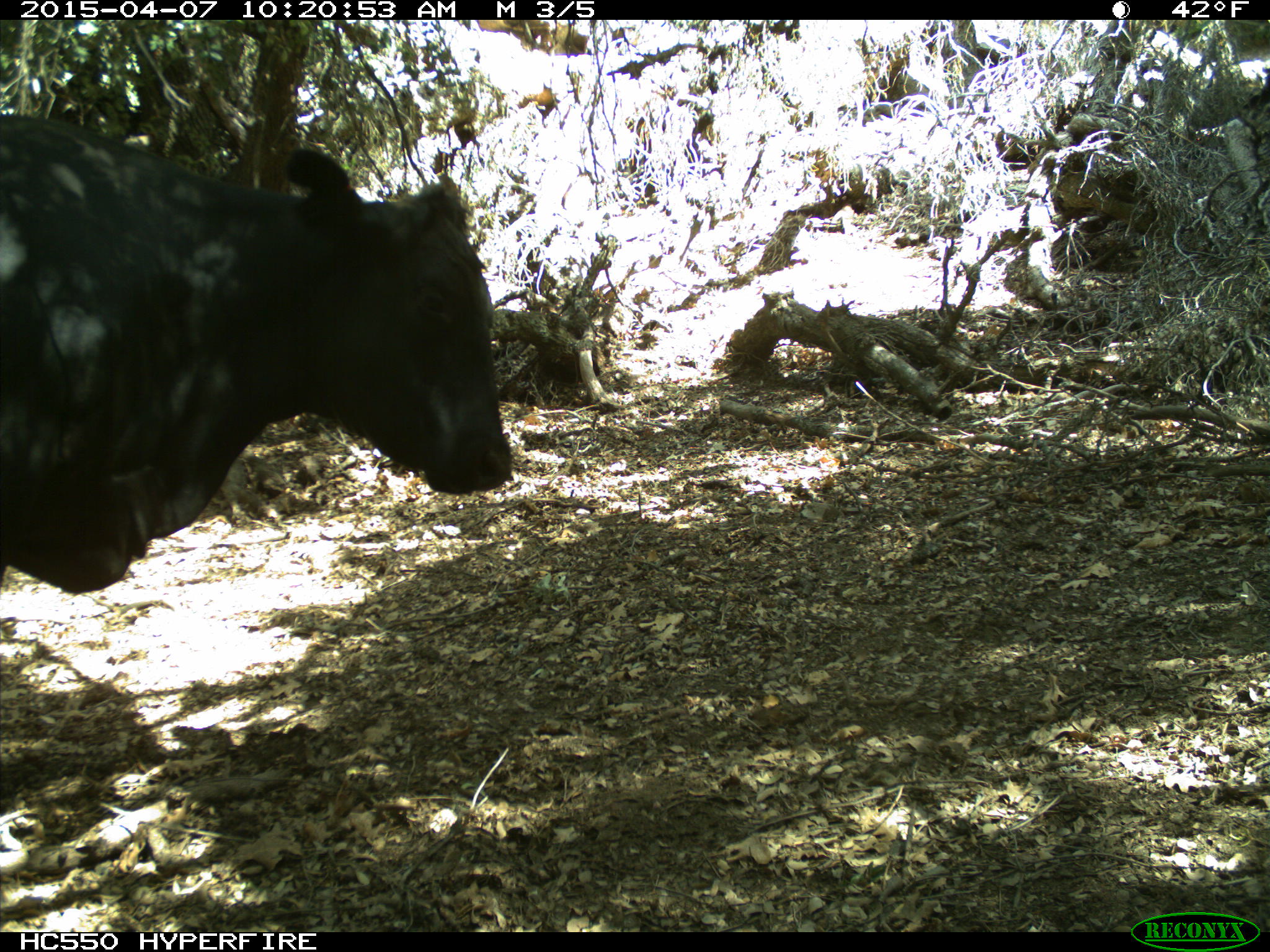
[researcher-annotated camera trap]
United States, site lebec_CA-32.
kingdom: Animalia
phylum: Chordata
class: Mammalia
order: Artiodactyla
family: Bovidae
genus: Bos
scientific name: Bos taurus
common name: domestic cow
Bos taurus (domestic cow).